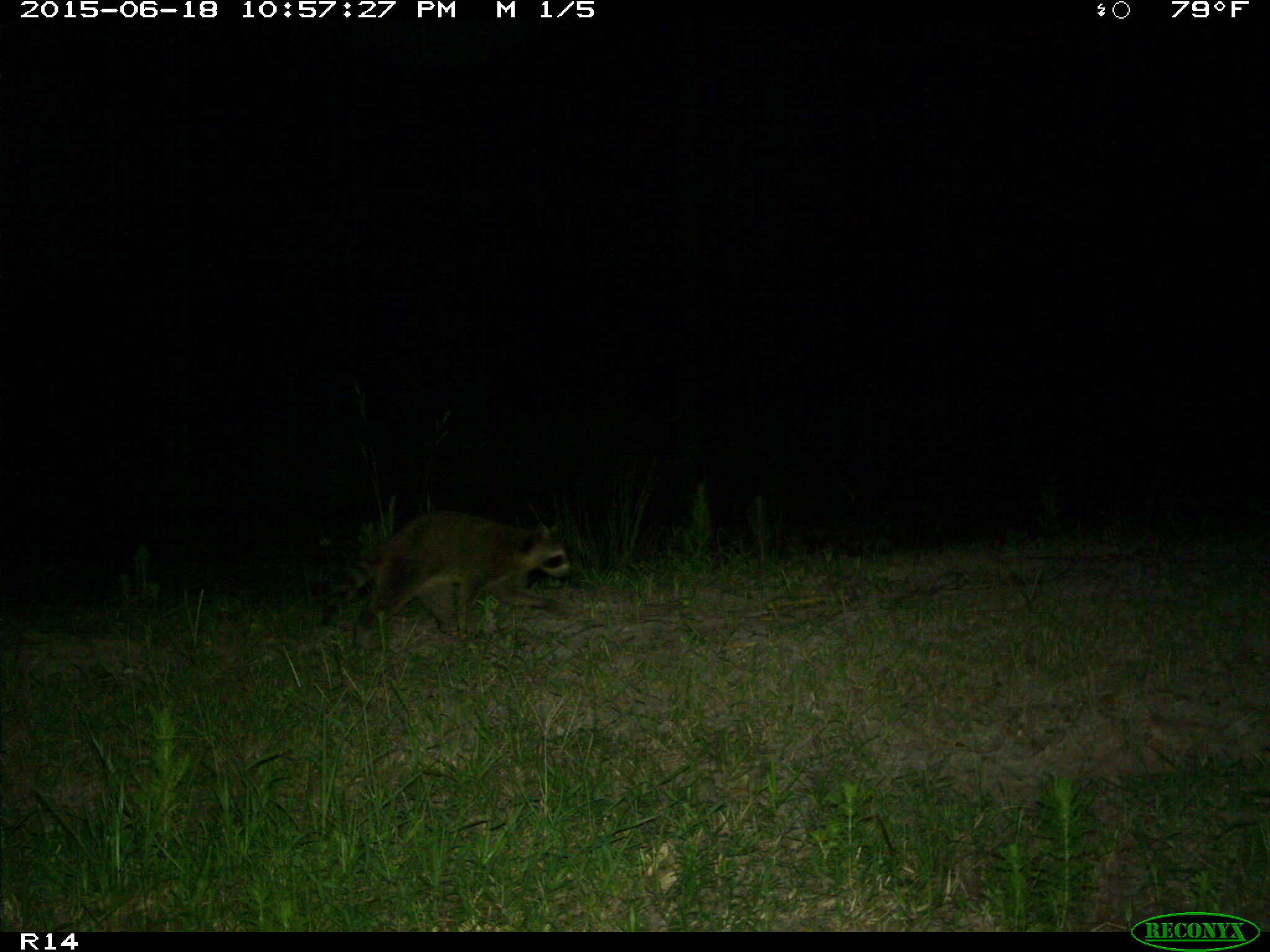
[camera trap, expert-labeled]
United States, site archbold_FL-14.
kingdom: Animalia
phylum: Chordata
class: Mammalia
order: Carnivora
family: Procyonidae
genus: Procyon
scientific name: Procyon lotor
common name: common raccoon